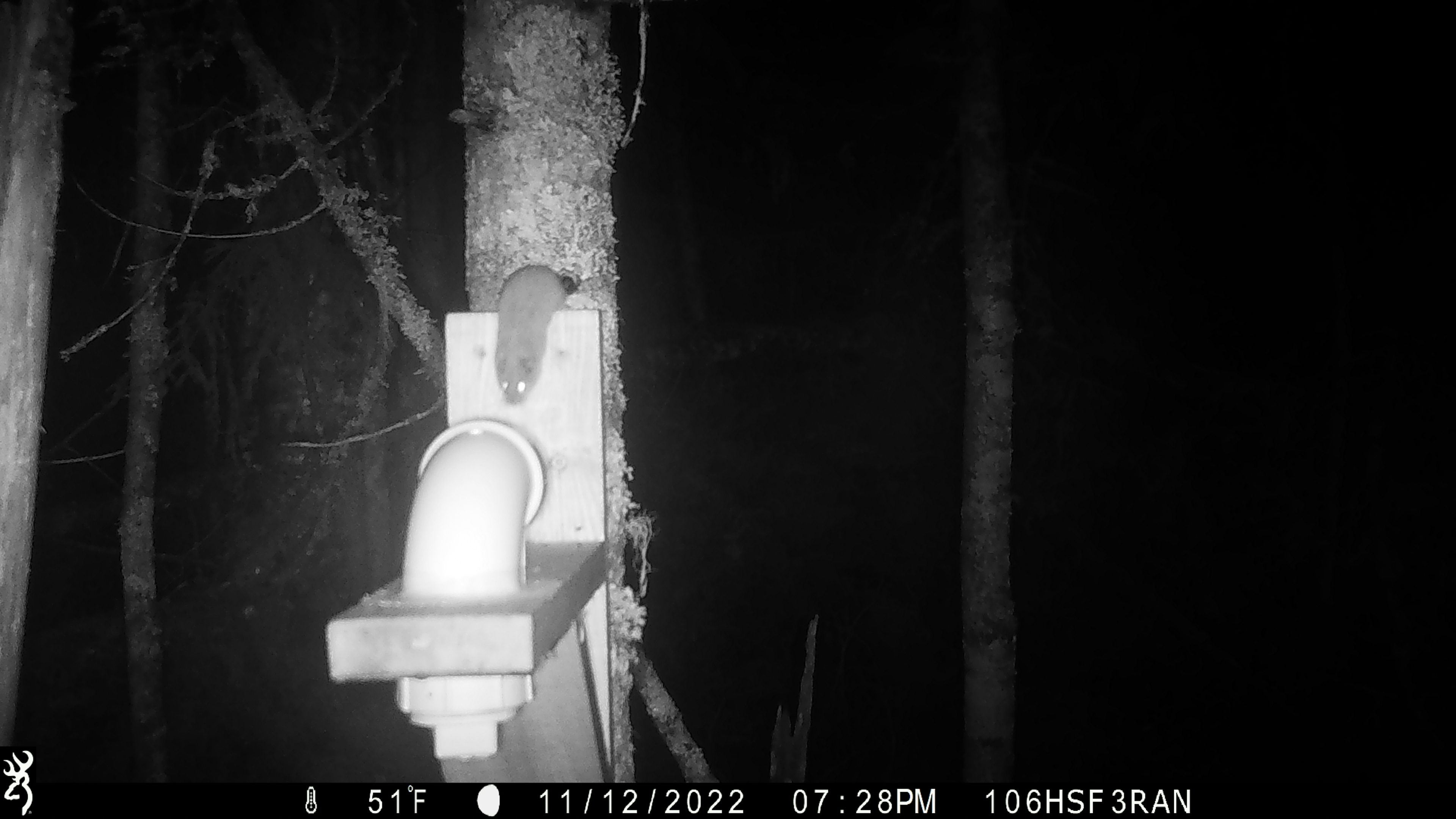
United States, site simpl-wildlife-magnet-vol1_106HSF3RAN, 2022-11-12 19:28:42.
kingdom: Animalia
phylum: Chordata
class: Mammalia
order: Rodentia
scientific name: Rodentia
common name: mouse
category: mouse sp.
Mouse sp. (mouse) (Rodentia).